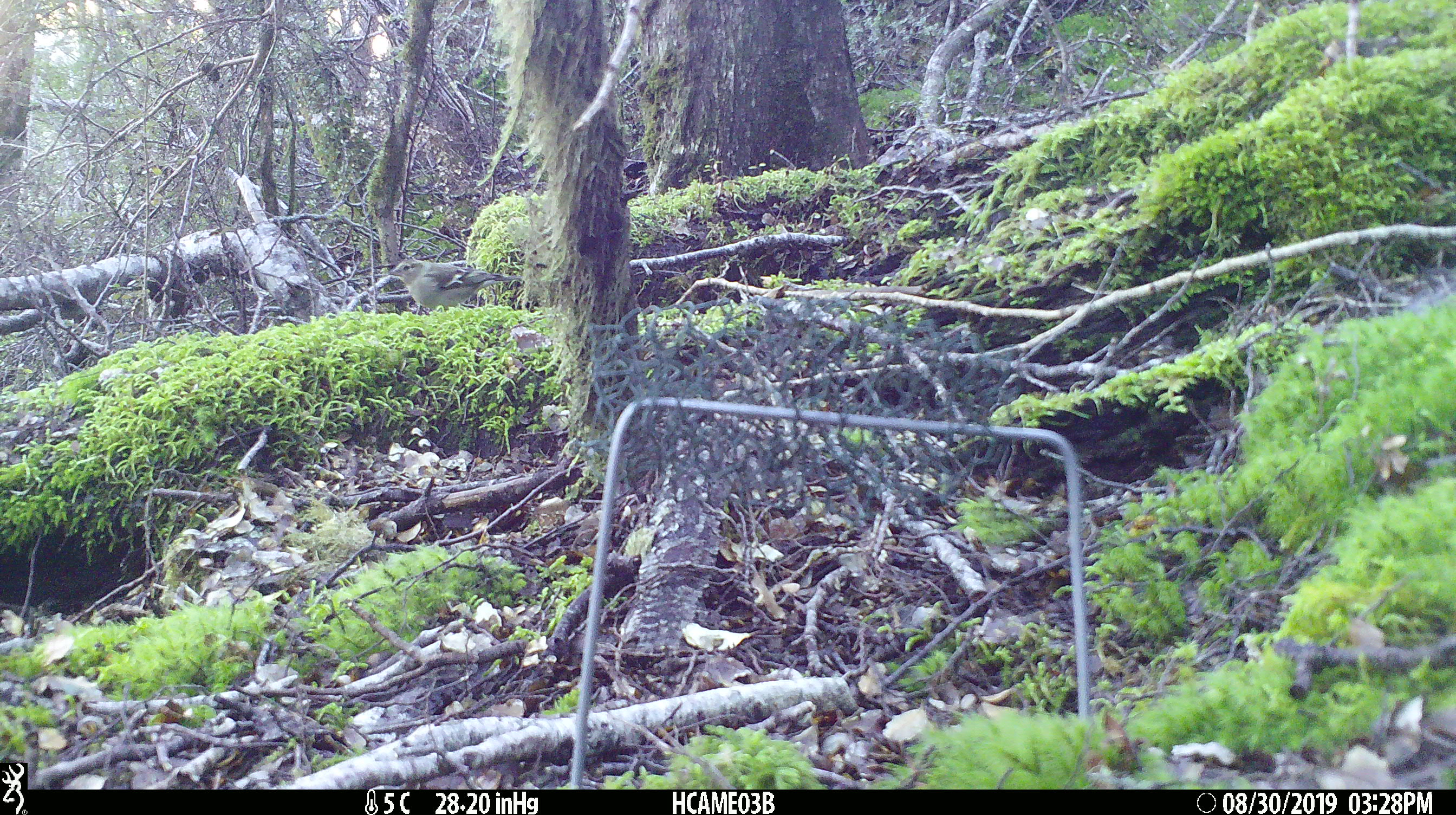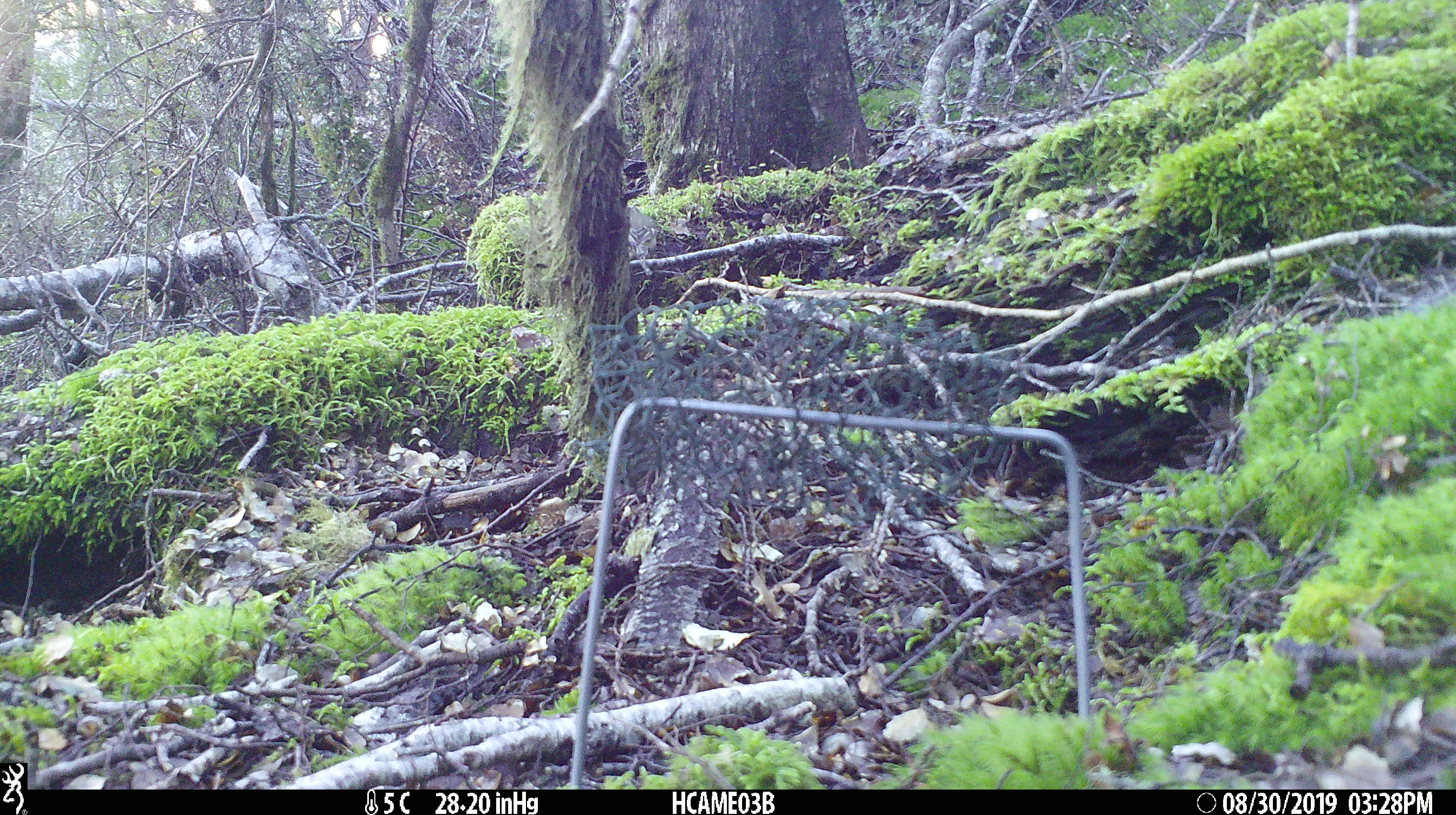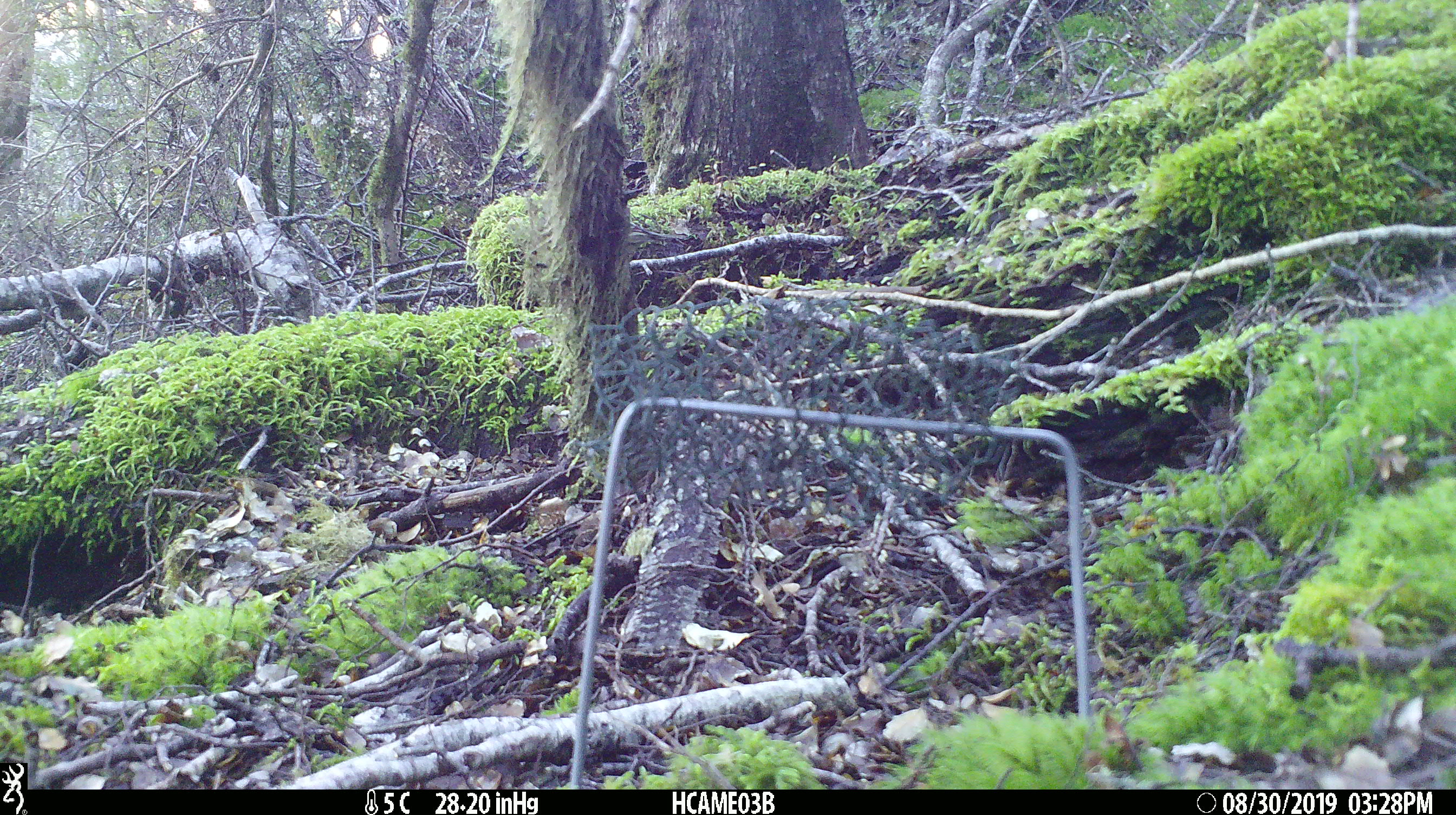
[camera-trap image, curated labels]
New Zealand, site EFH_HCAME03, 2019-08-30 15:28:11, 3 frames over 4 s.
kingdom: Animalia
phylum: Chordata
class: Aves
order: Passeriformes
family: Fringillidae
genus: Fringilla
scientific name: Fringilla coelebs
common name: common chaffinch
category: chaffinch